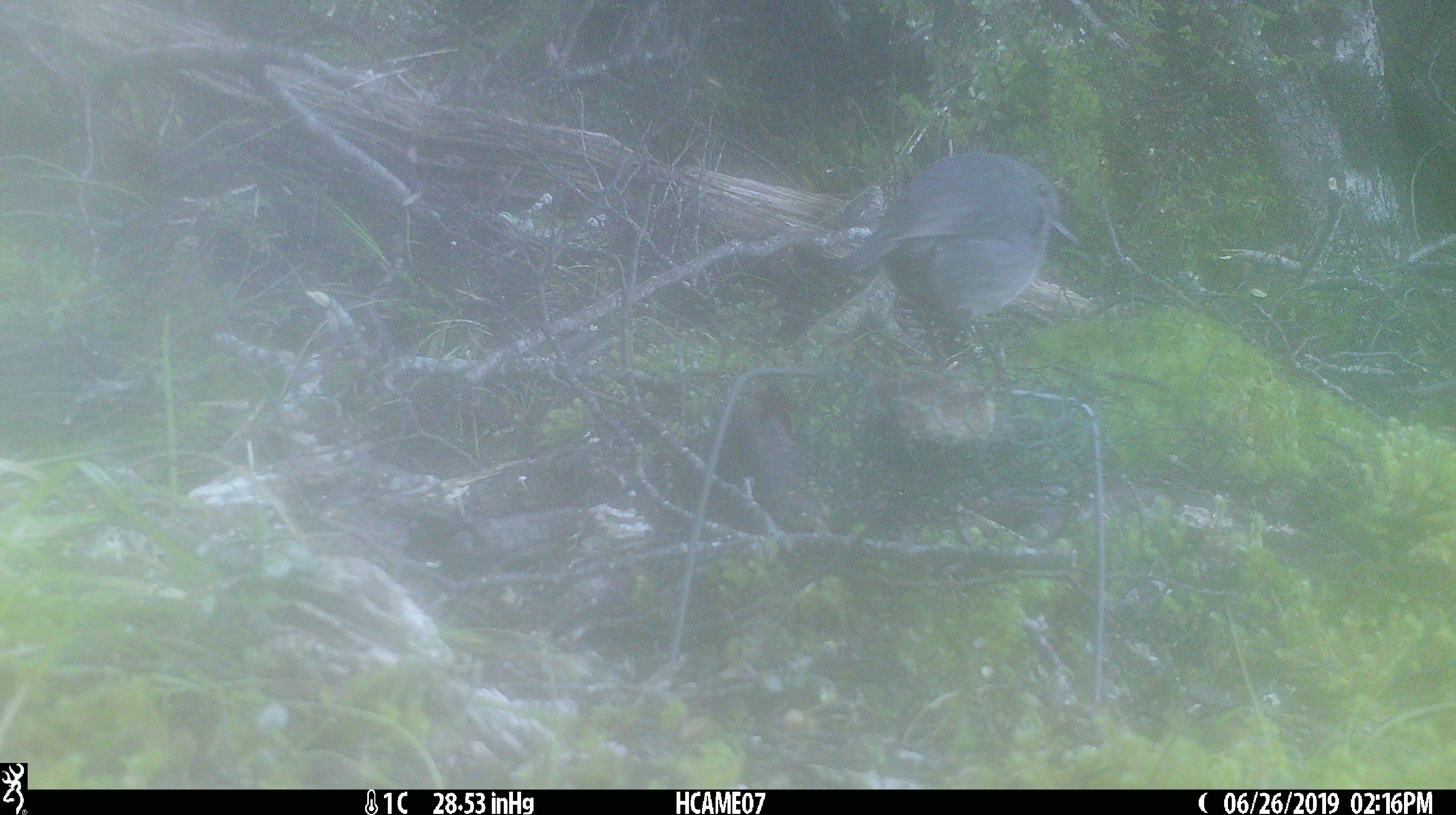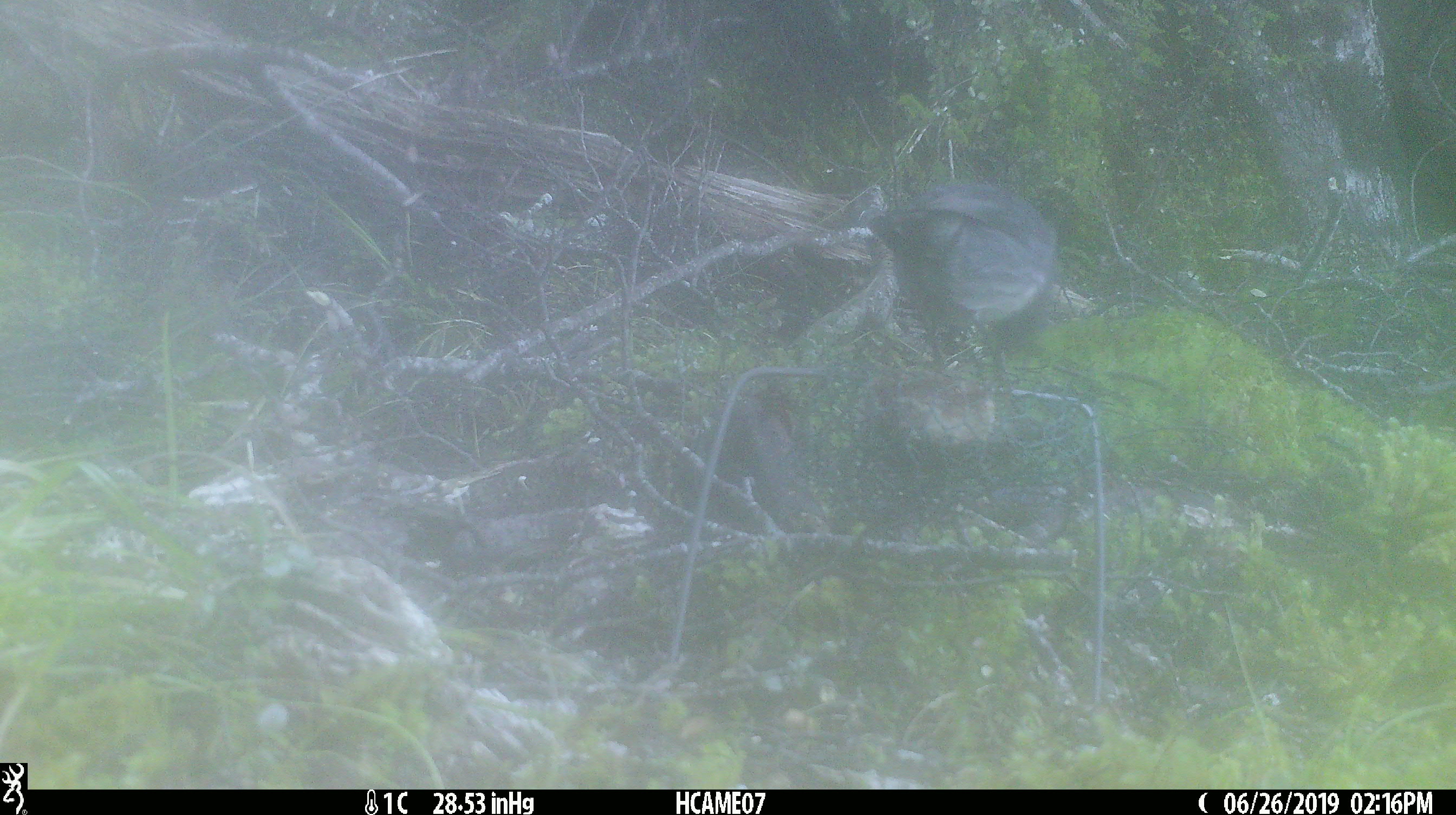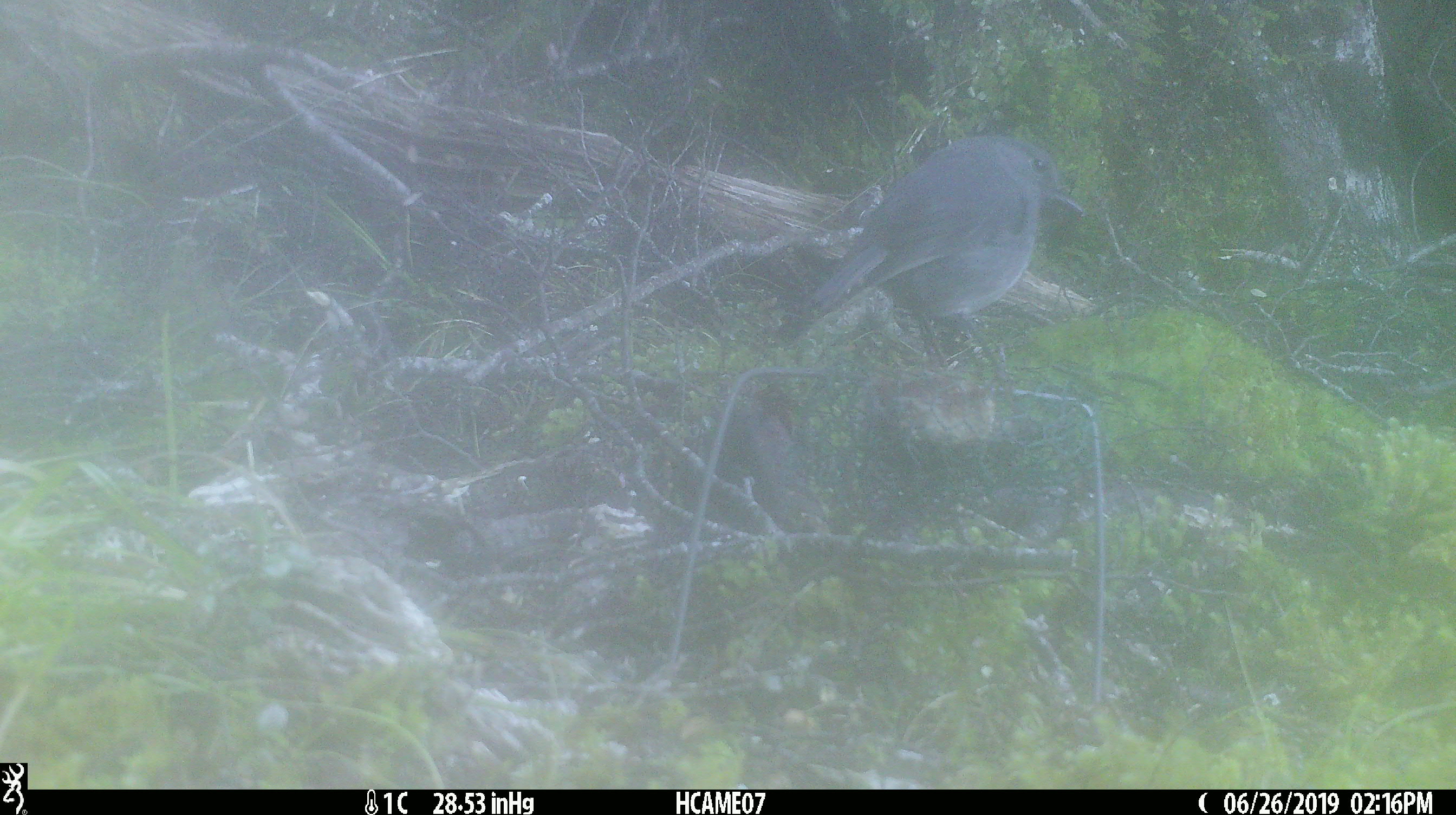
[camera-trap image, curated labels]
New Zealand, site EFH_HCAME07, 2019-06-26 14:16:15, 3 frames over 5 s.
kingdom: Animalia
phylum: Chordata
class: Aves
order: Passeriformes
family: Petroicidae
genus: Petroica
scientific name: Petroica australis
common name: new zealand robin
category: robin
Robin (new zealand robin) (Petroica australis).